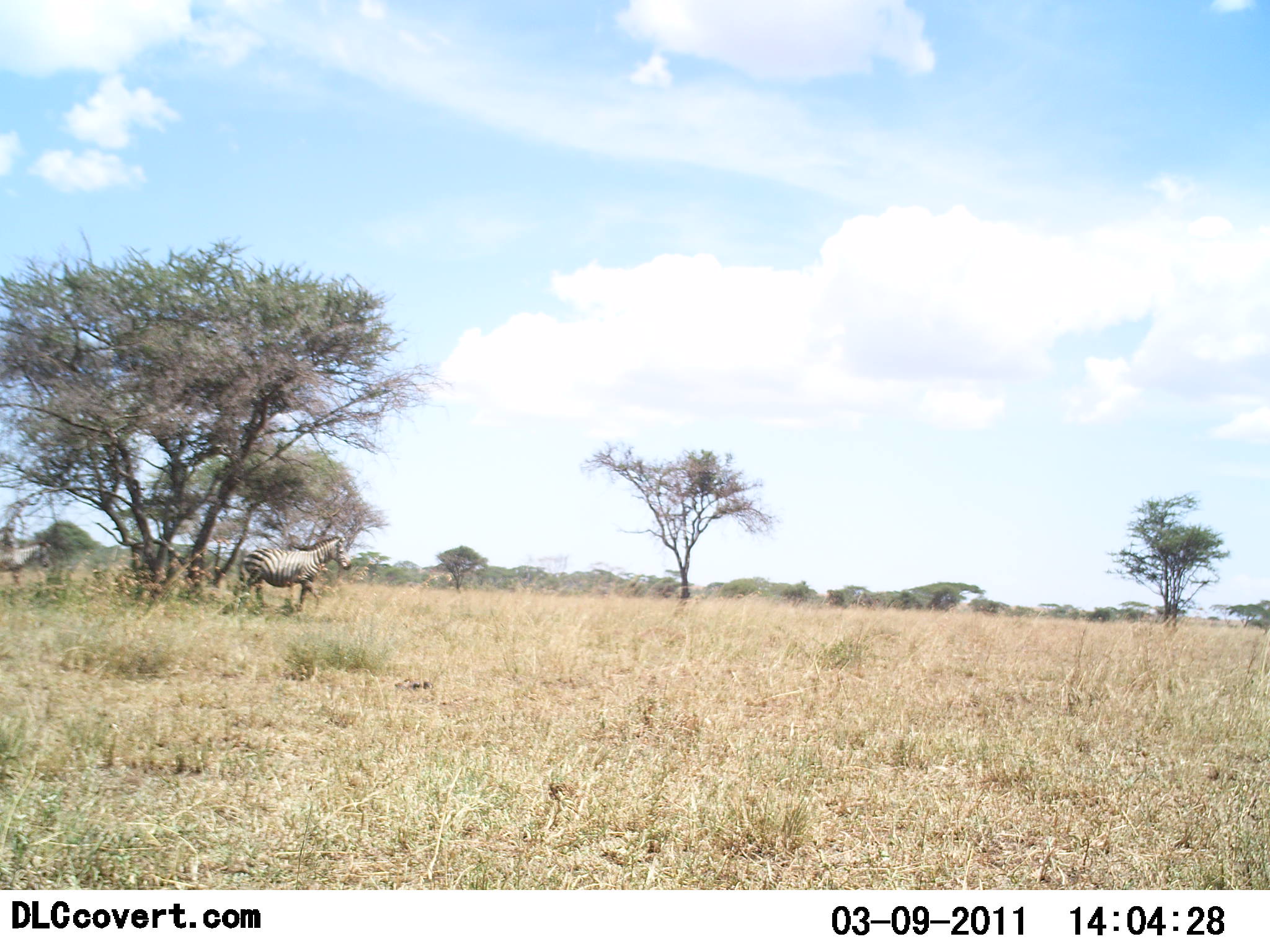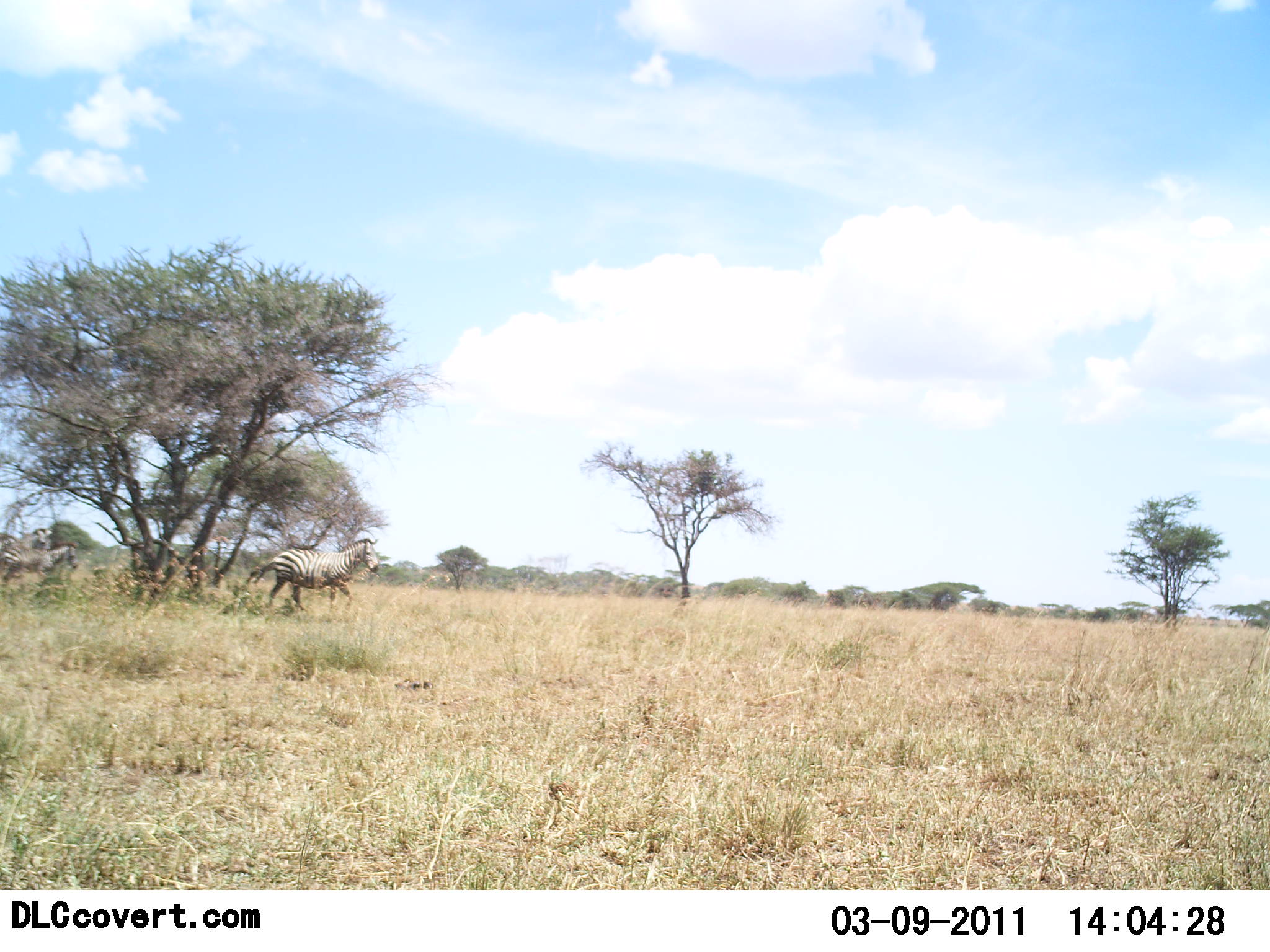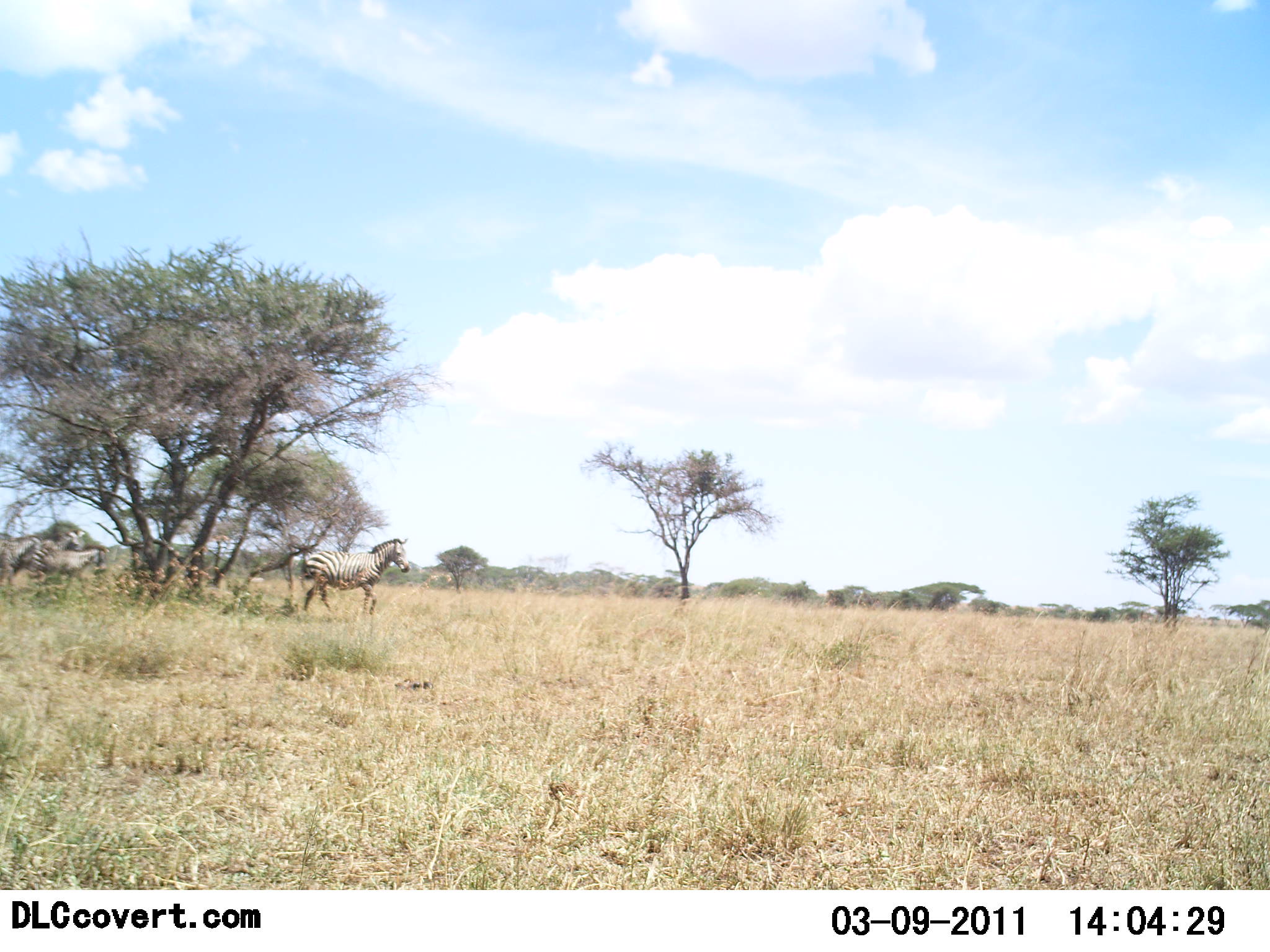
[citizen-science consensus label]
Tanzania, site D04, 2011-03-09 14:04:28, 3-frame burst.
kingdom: Animalia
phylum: Chordata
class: Mammalia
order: Perissodactyla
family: Equidae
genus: Equus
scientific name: Equus quagga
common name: plains zebra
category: zebra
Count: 3.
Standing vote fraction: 0%.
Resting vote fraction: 0%.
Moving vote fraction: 100%.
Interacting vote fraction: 0%.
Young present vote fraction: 10%.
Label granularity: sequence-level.